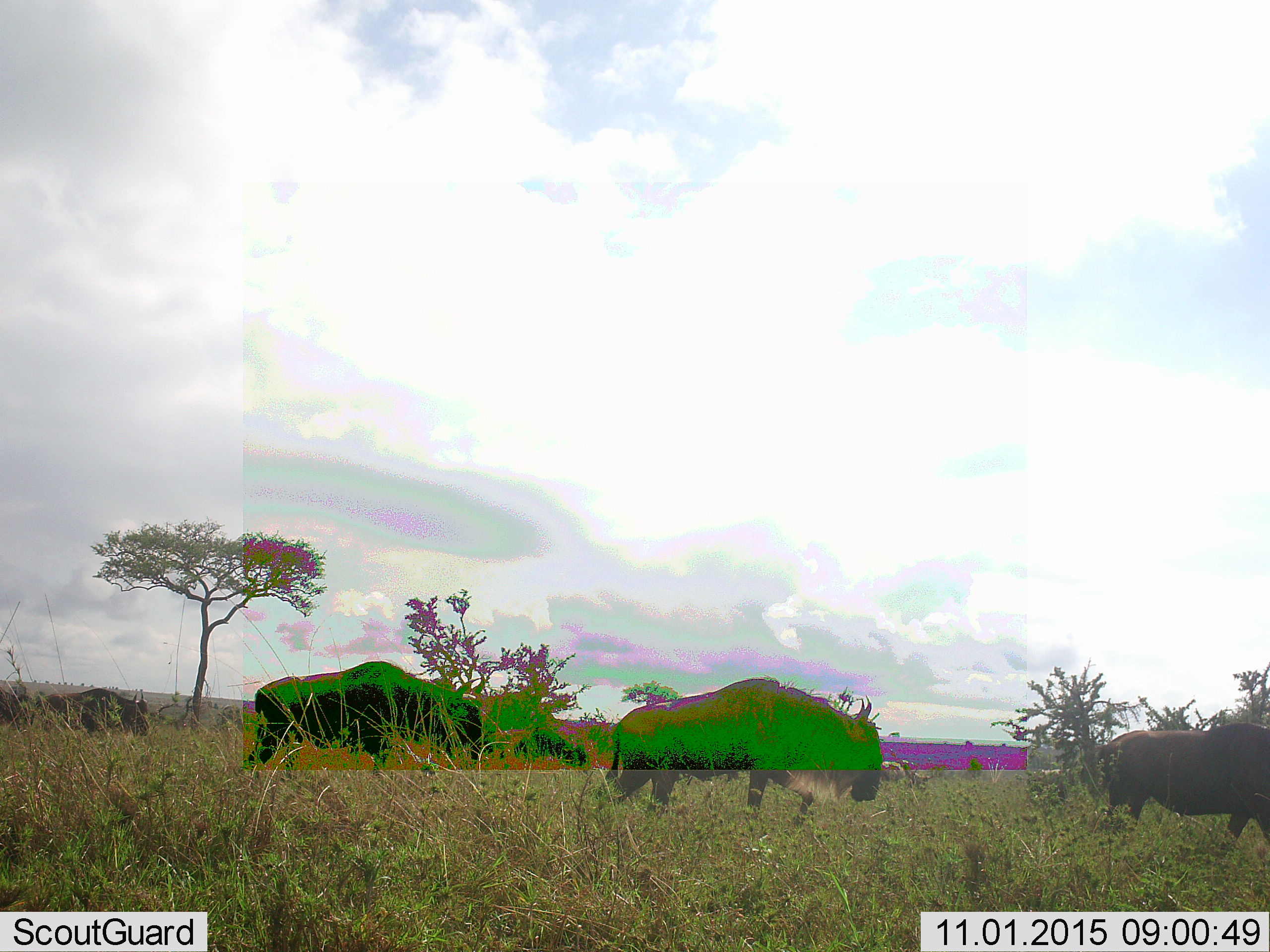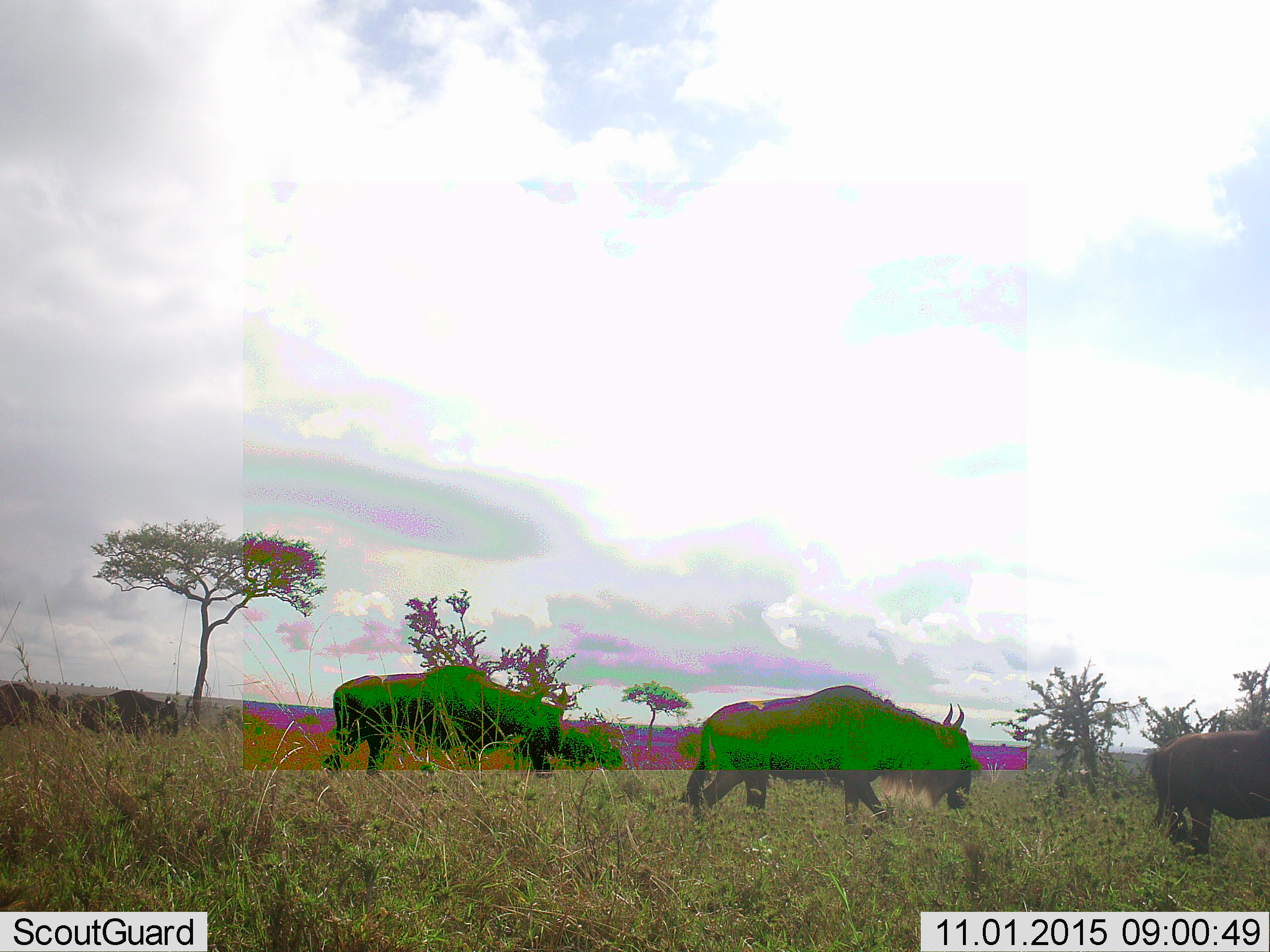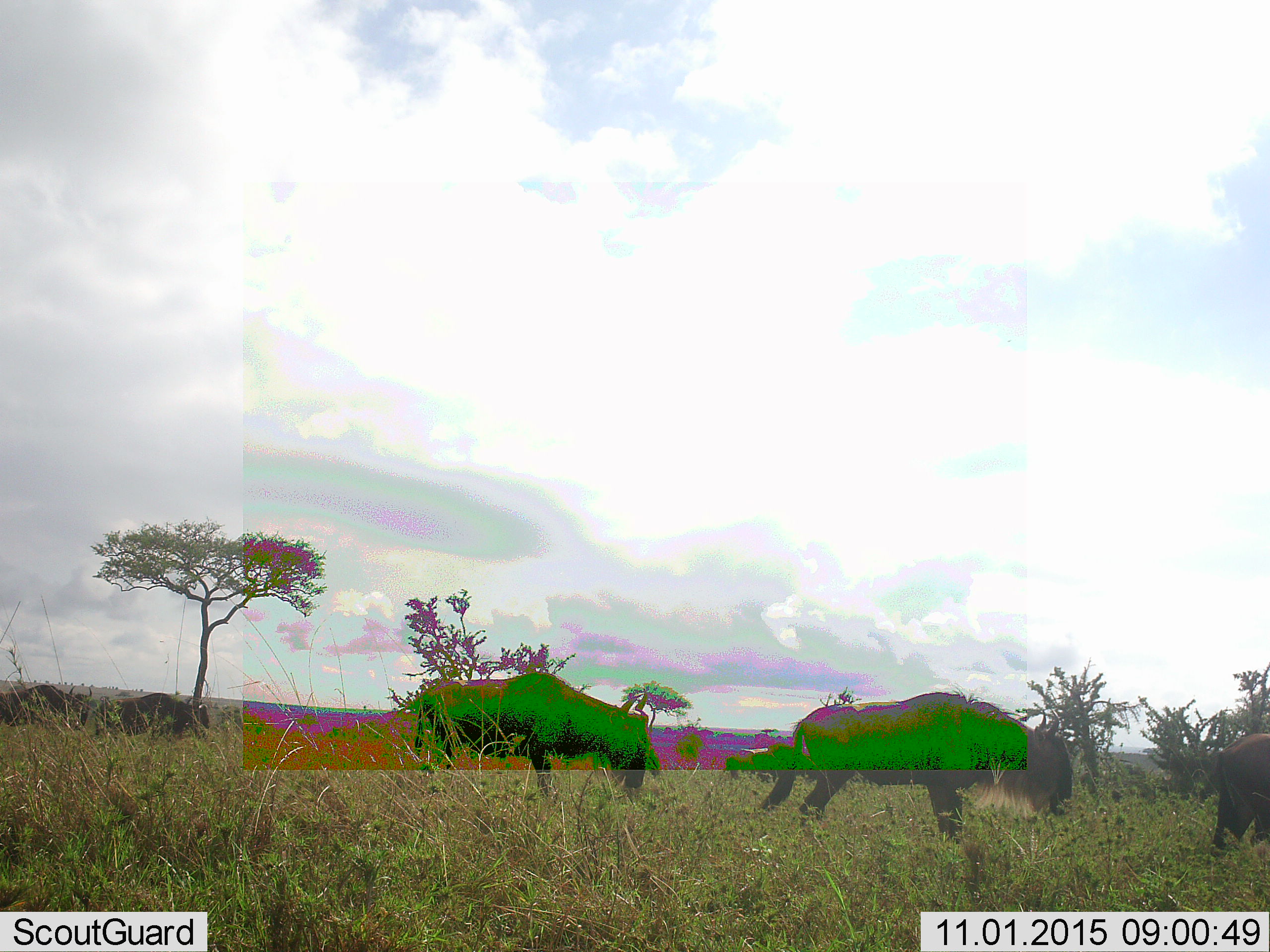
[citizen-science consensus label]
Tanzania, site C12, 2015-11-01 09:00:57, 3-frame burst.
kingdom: Animalia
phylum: Chordata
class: Mammalia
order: Artiodactyla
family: Bovidae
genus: Connochaetes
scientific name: Connochaetes taurinus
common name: blue wildebeest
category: wildebeest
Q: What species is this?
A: Wildebeest (blue wildebeest) (Connochaetes taurinus).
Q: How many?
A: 5.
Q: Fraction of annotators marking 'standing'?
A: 29%.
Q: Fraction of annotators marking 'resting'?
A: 0%.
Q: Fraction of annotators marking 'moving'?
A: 86%.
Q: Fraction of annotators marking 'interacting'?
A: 7%.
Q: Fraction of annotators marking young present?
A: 0%.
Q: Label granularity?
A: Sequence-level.